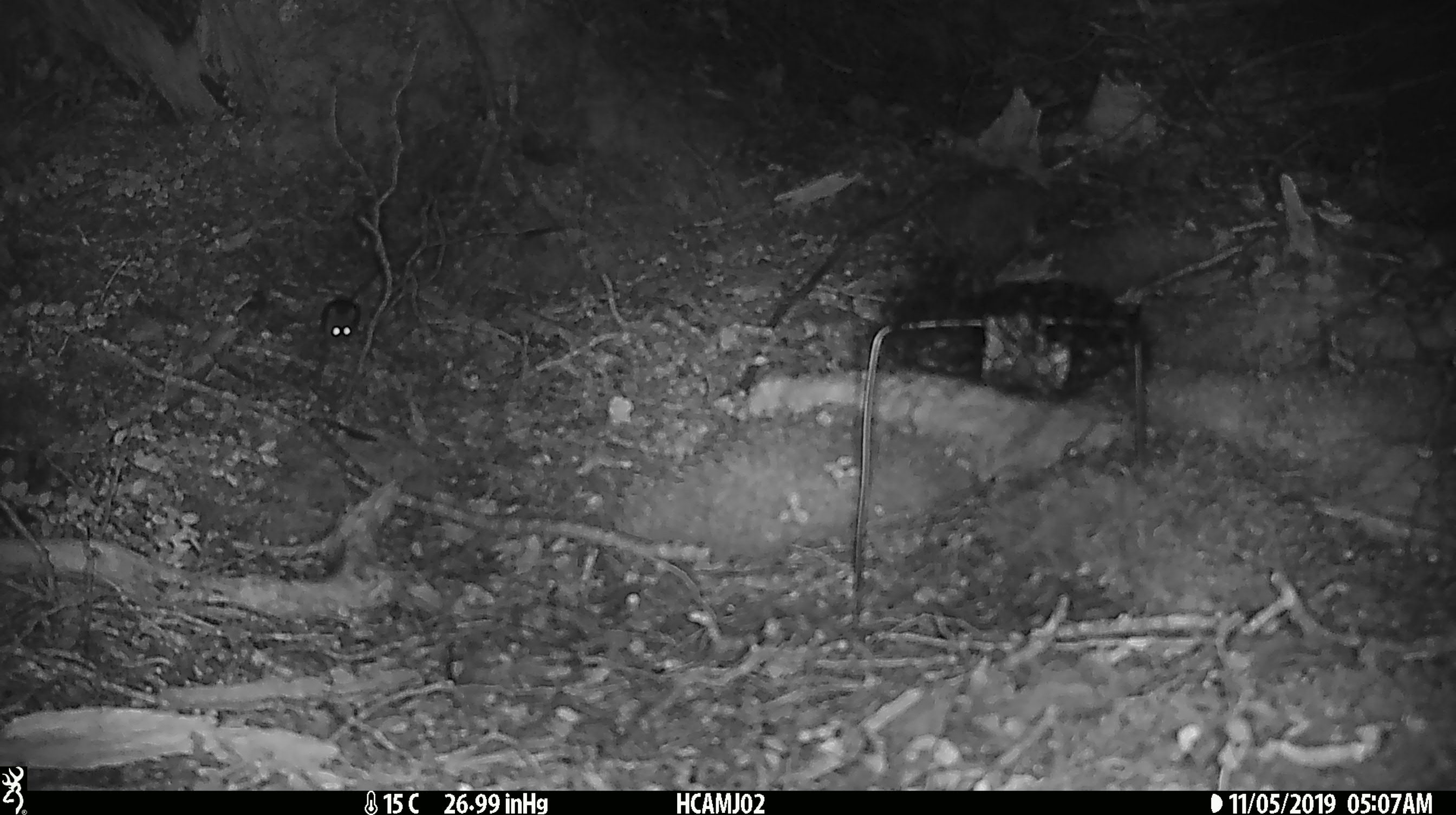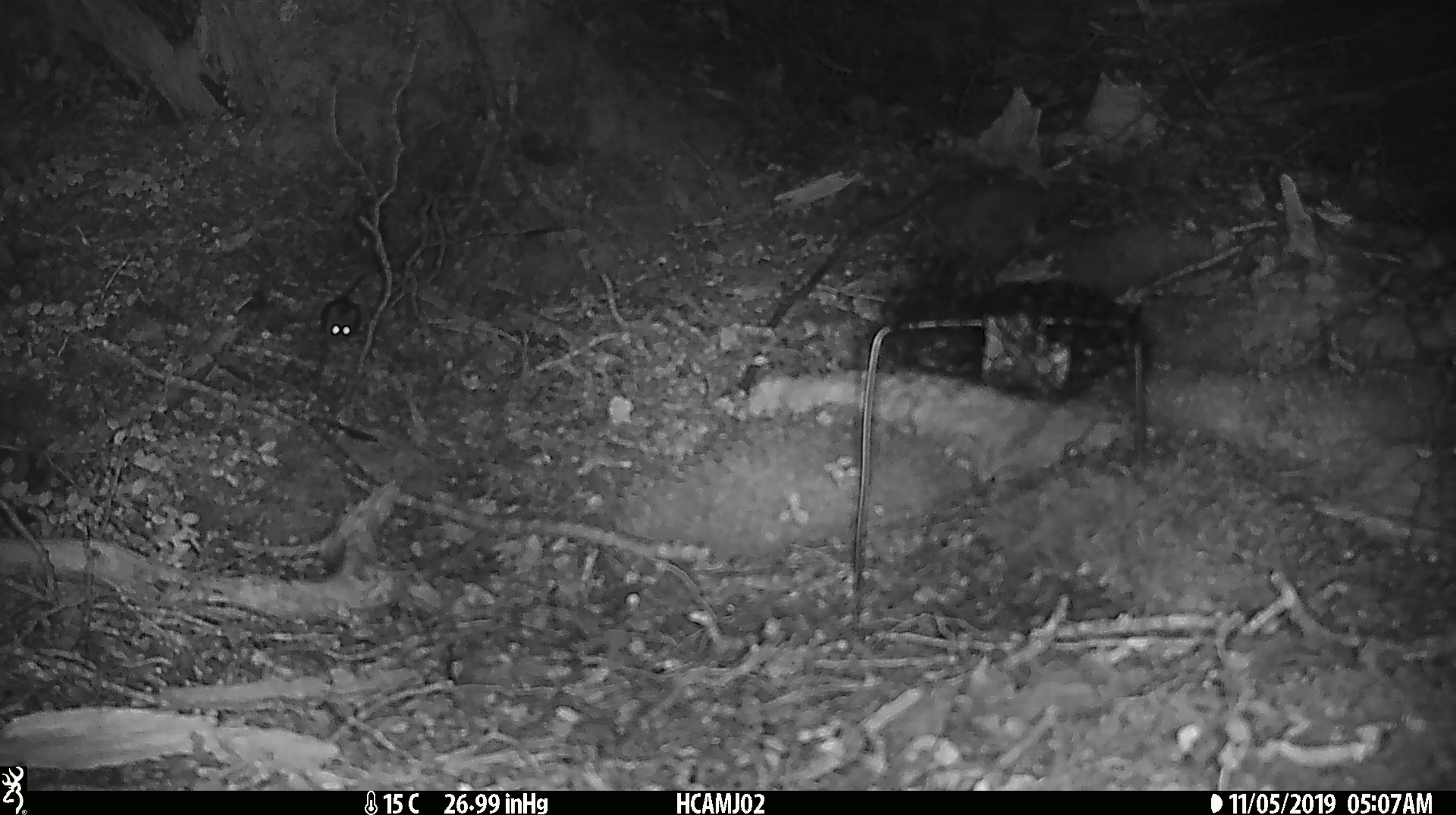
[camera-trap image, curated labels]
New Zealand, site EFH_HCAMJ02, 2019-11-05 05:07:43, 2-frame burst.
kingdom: Animalia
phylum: Chordata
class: Mammalia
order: Rodentia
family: Muridae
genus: Mus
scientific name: Mus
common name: mouse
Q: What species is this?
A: Mouse (Mus).